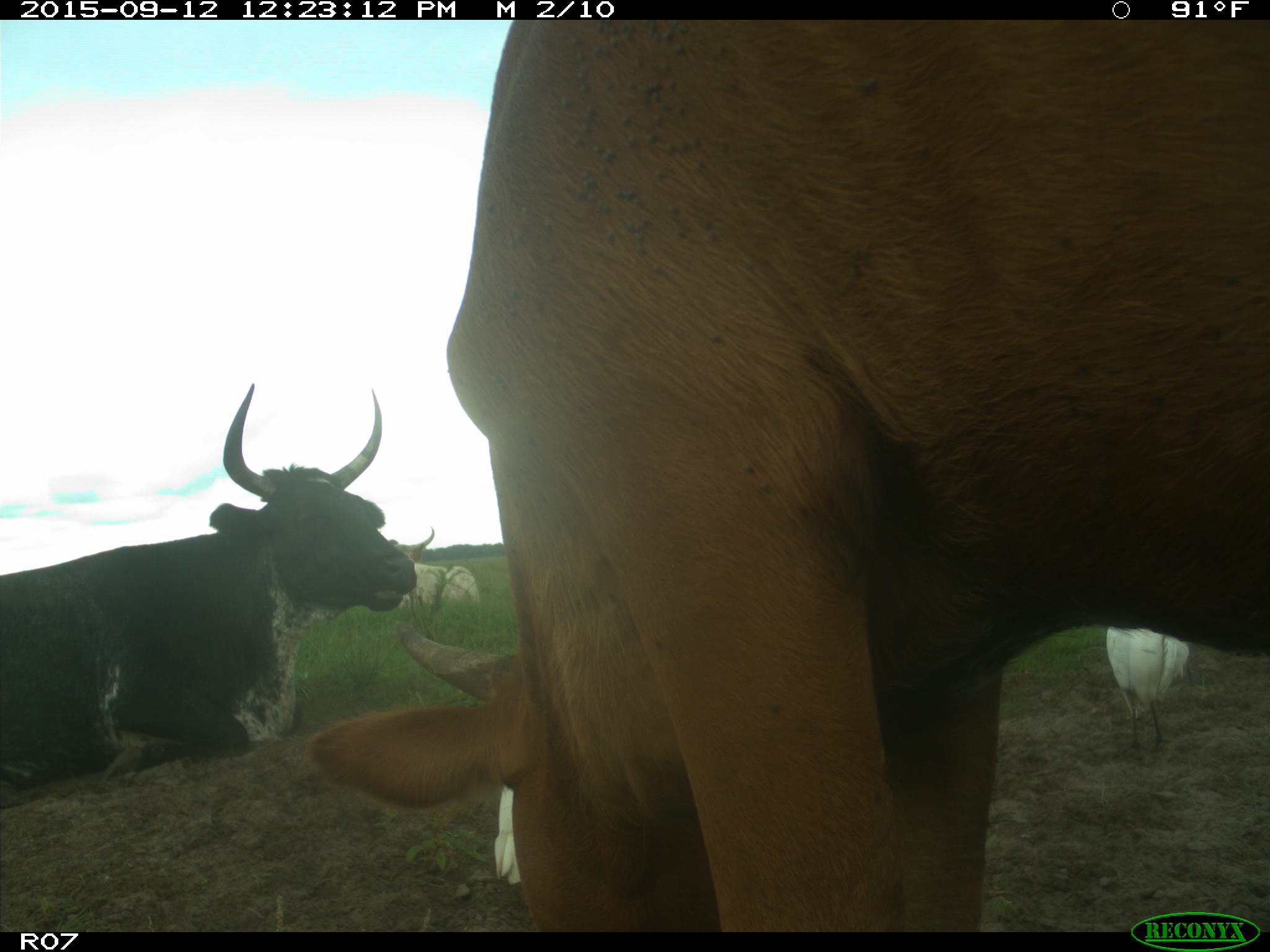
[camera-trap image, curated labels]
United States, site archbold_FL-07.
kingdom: Animalia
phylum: Chordata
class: Mammalia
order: Artiodactyla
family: Bovidae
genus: Bos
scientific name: Bos taurus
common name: domestic cow